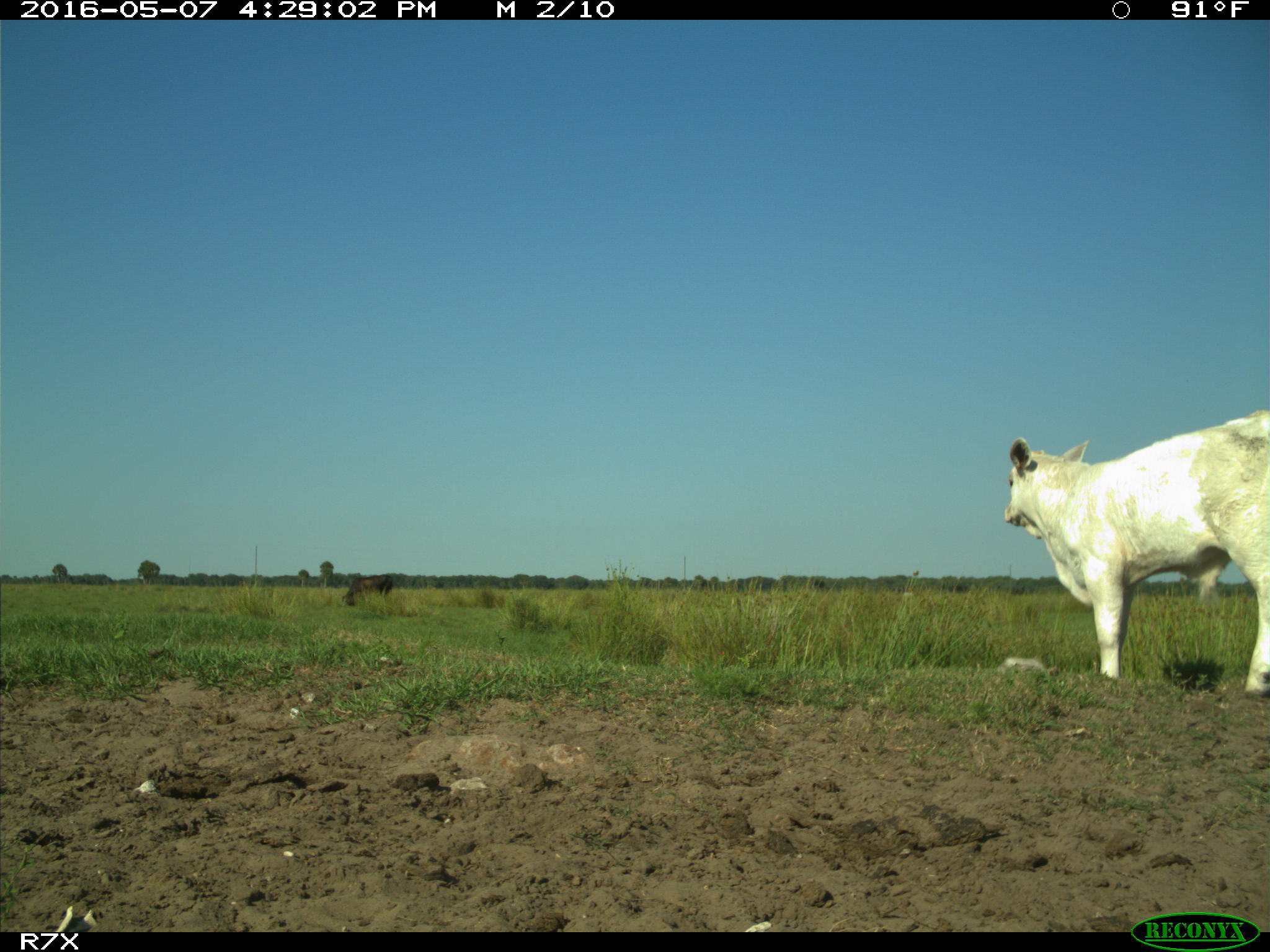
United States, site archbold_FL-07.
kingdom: Animalia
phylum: Chordata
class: Mammalia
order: Artiodactyla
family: Bovidae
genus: Bos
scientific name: Bos taurus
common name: domestic cow